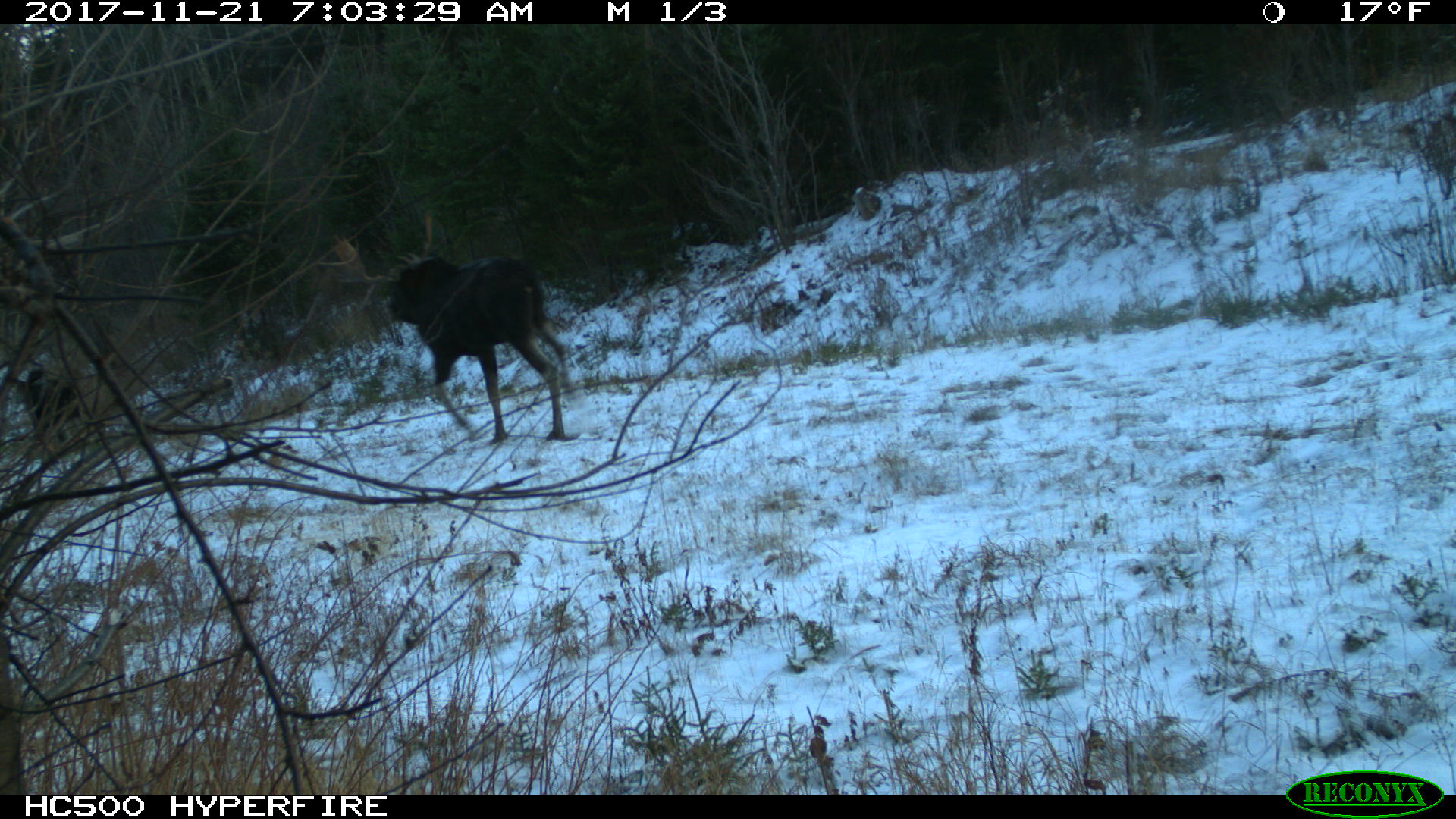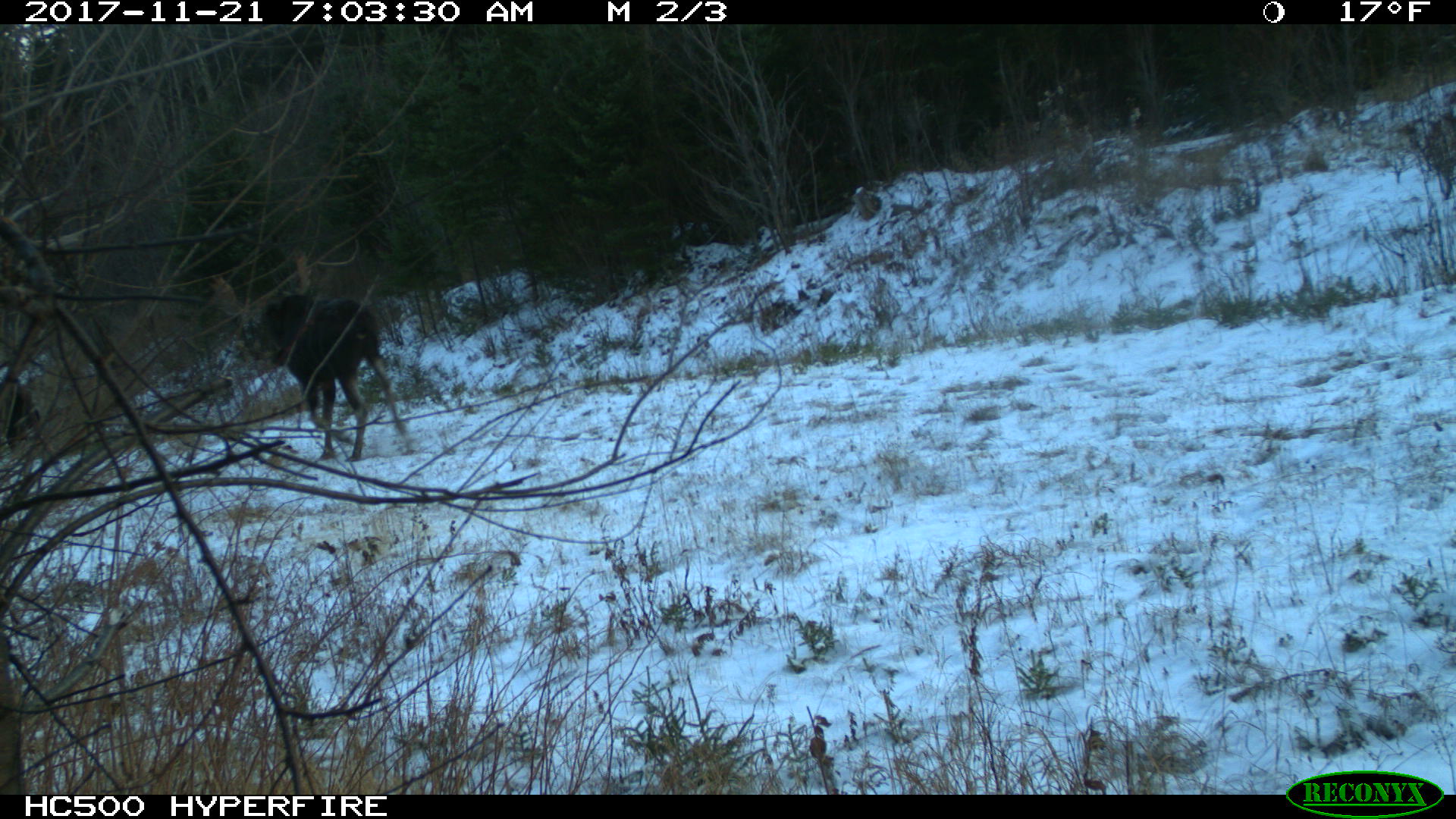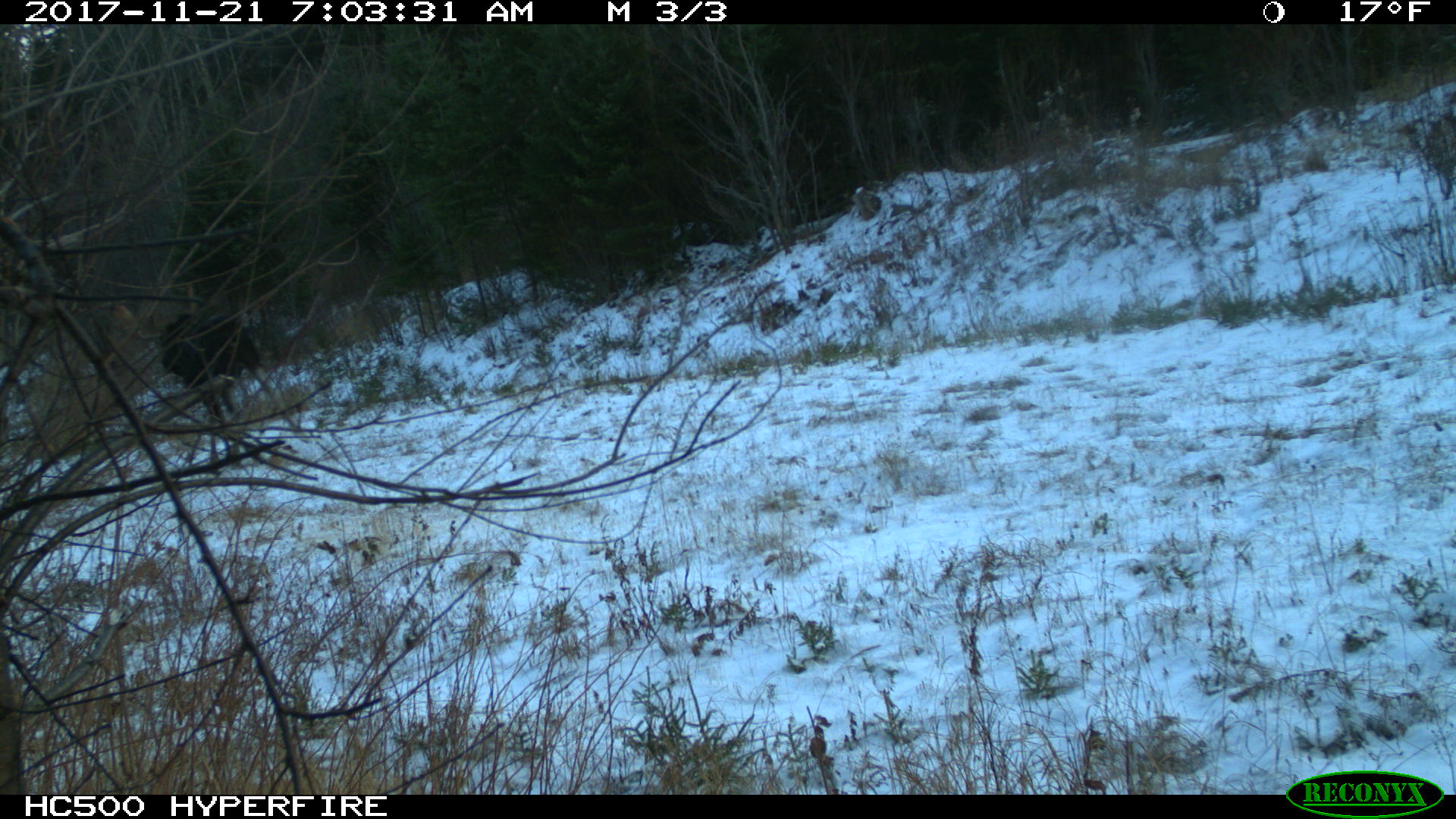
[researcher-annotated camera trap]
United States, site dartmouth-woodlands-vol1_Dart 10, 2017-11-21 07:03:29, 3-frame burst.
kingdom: Animalia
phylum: Chordata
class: Mammalia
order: Artiodactyla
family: Cervidae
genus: Alces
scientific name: Alces alces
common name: moose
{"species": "moose (Alces alces)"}